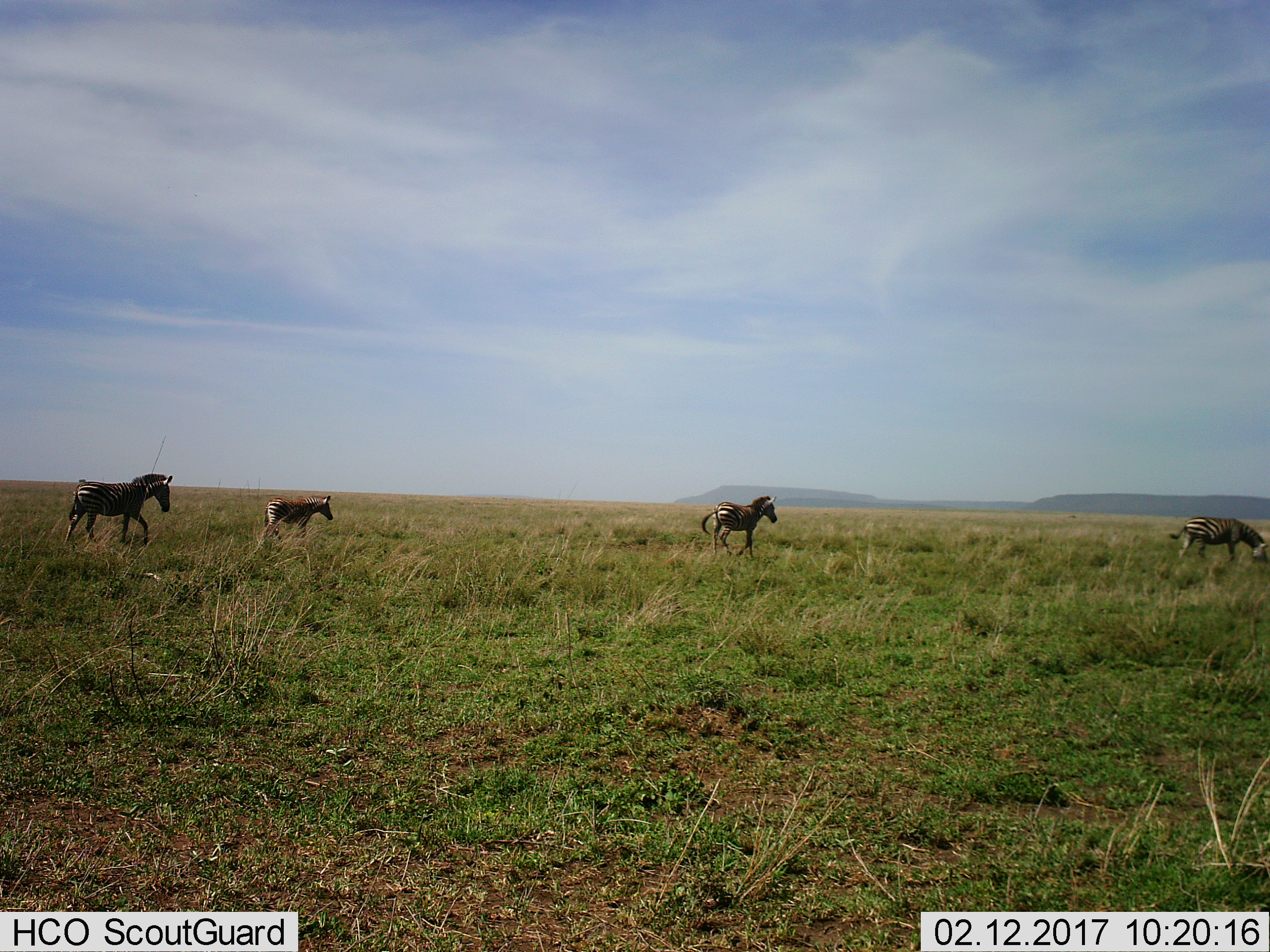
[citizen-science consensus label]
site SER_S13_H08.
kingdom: Animalia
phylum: Chordata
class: Mammalia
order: Perissodactyla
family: Equidae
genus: Equus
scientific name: Equus quagga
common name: plains zebra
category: zebraplains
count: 4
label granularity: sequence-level